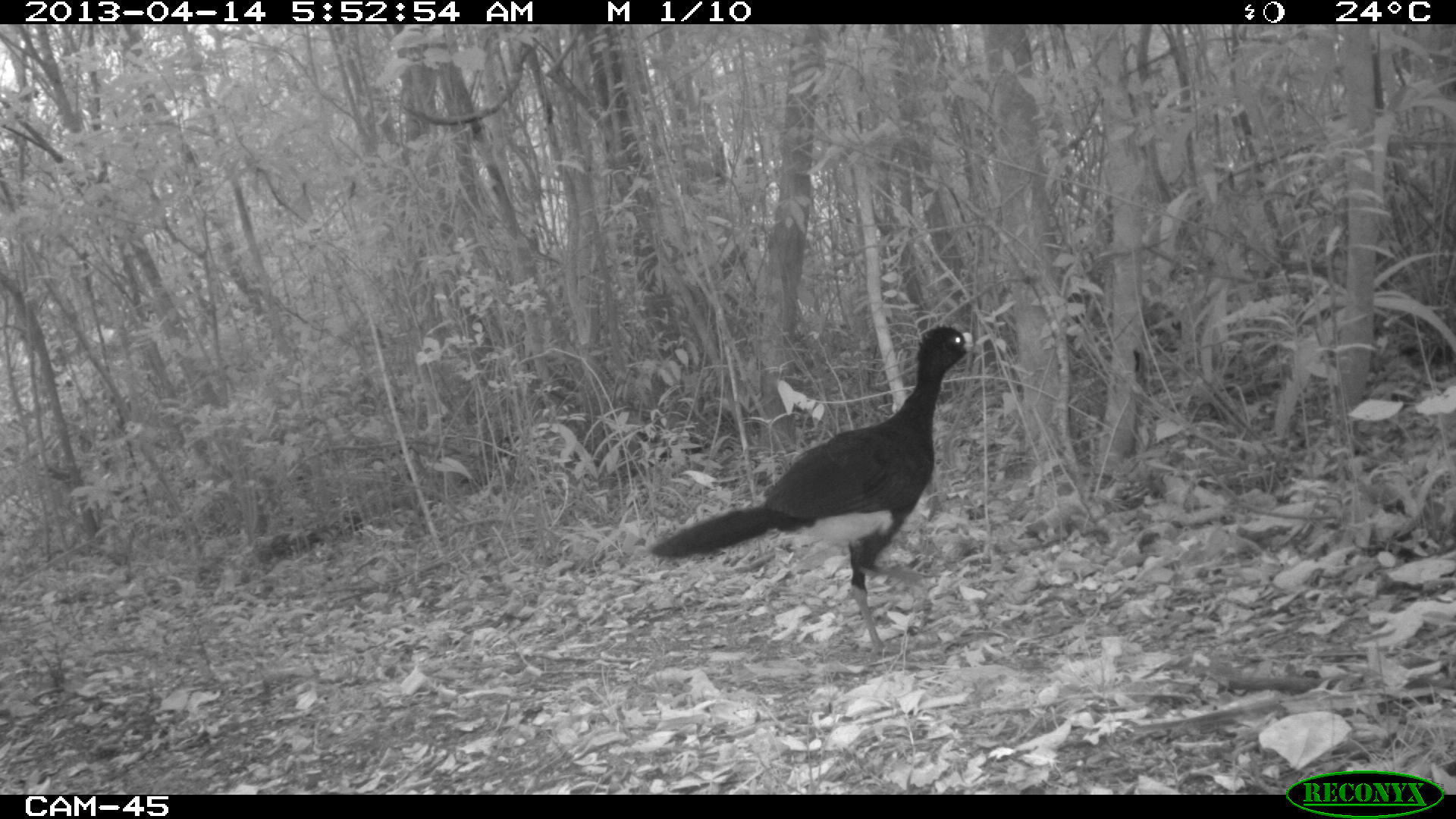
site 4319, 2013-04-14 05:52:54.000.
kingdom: Animalia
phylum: Chordata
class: Aves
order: Galliformes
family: Cracidae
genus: Crax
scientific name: Crax rubra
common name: great curassow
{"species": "Crax rubra (great curassow)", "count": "1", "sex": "male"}